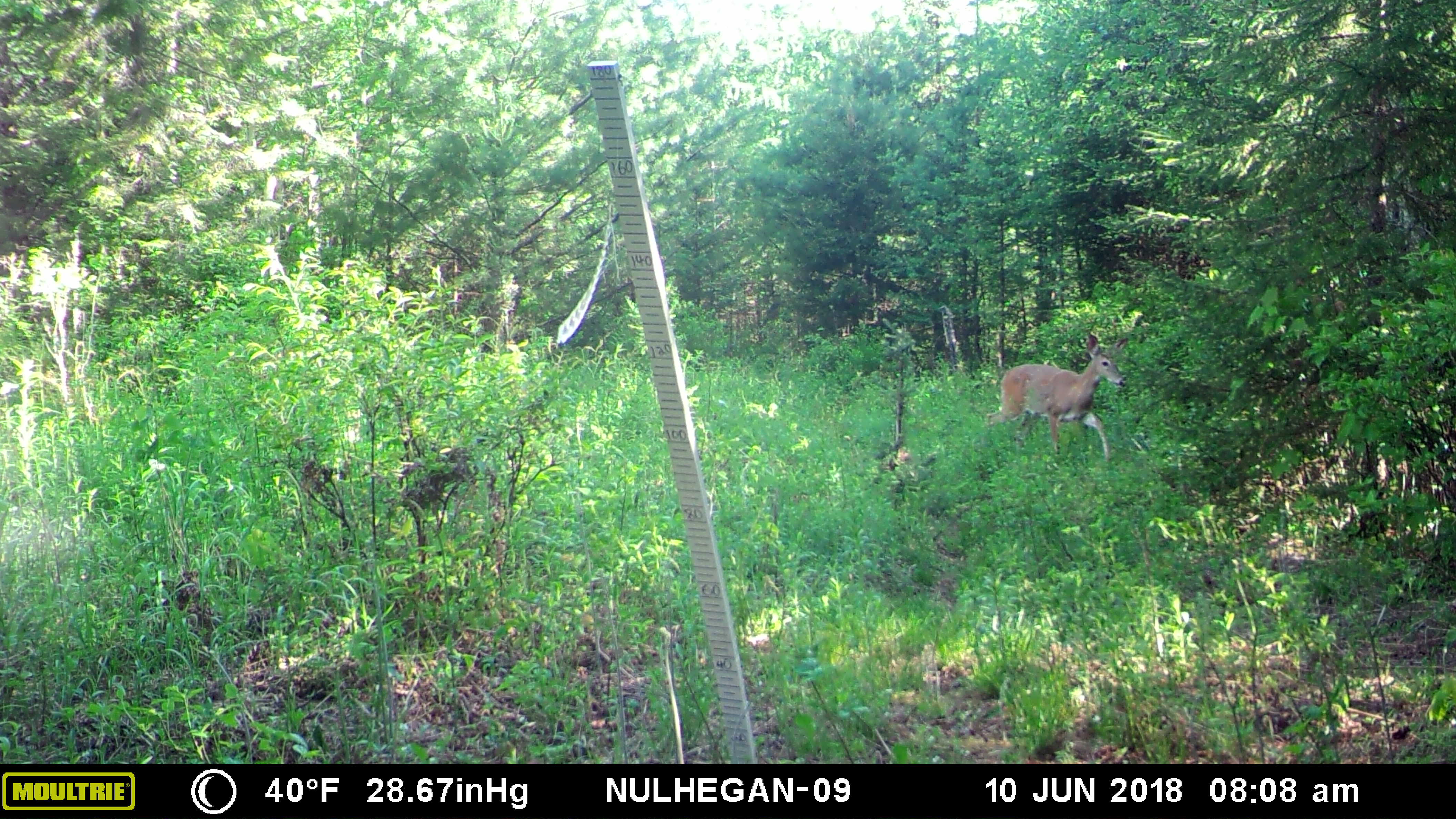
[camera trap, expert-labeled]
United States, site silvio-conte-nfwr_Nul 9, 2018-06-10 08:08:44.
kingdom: Animalia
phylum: Chordata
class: Mammalia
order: Artiodactyla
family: Cervidae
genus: Odocoileus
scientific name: Odocoileus virginianus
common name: white-tailed deer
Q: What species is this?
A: White-tailed deer (Odocoileus virginianus).